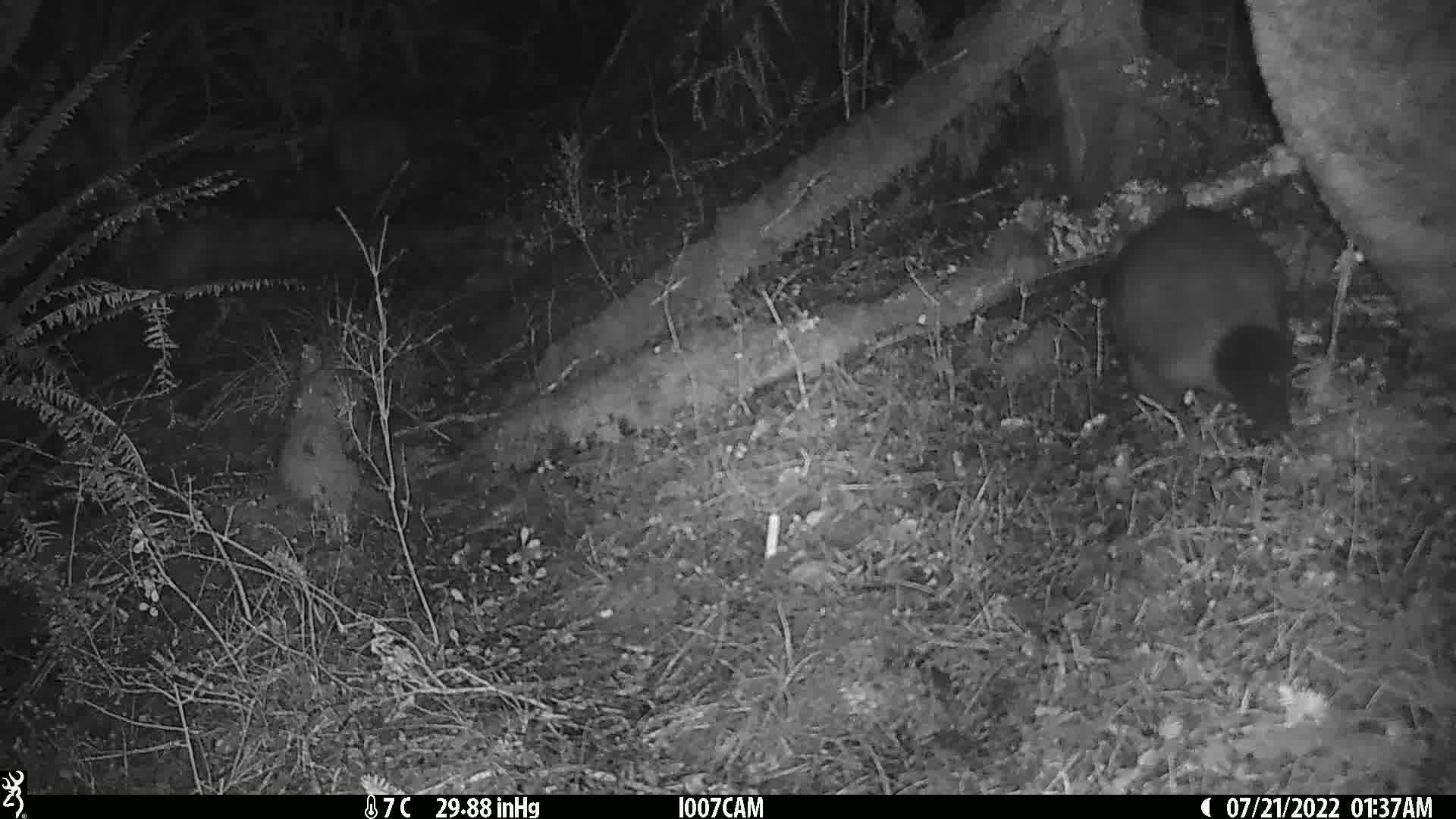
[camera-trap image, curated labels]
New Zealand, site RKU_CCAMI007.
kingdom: Animalia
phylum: Chordata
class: Mammalia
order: Diprotodontia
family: Phalangeridae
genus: Trichosurus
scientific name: Trichosurus vulpecula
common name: common brushtail possum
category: possum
Possum (common brushtail possum) (Trichosurus vulpecula).